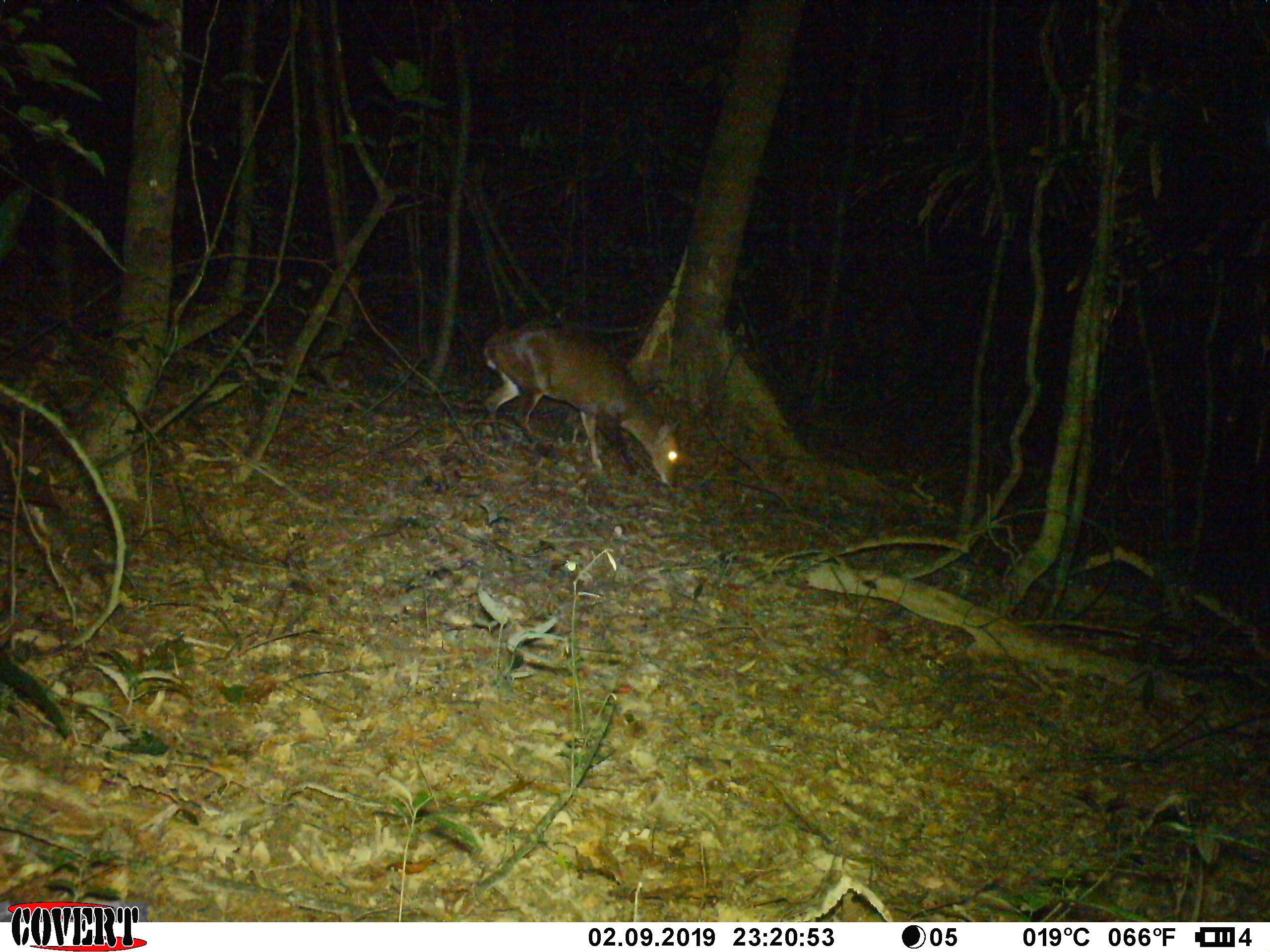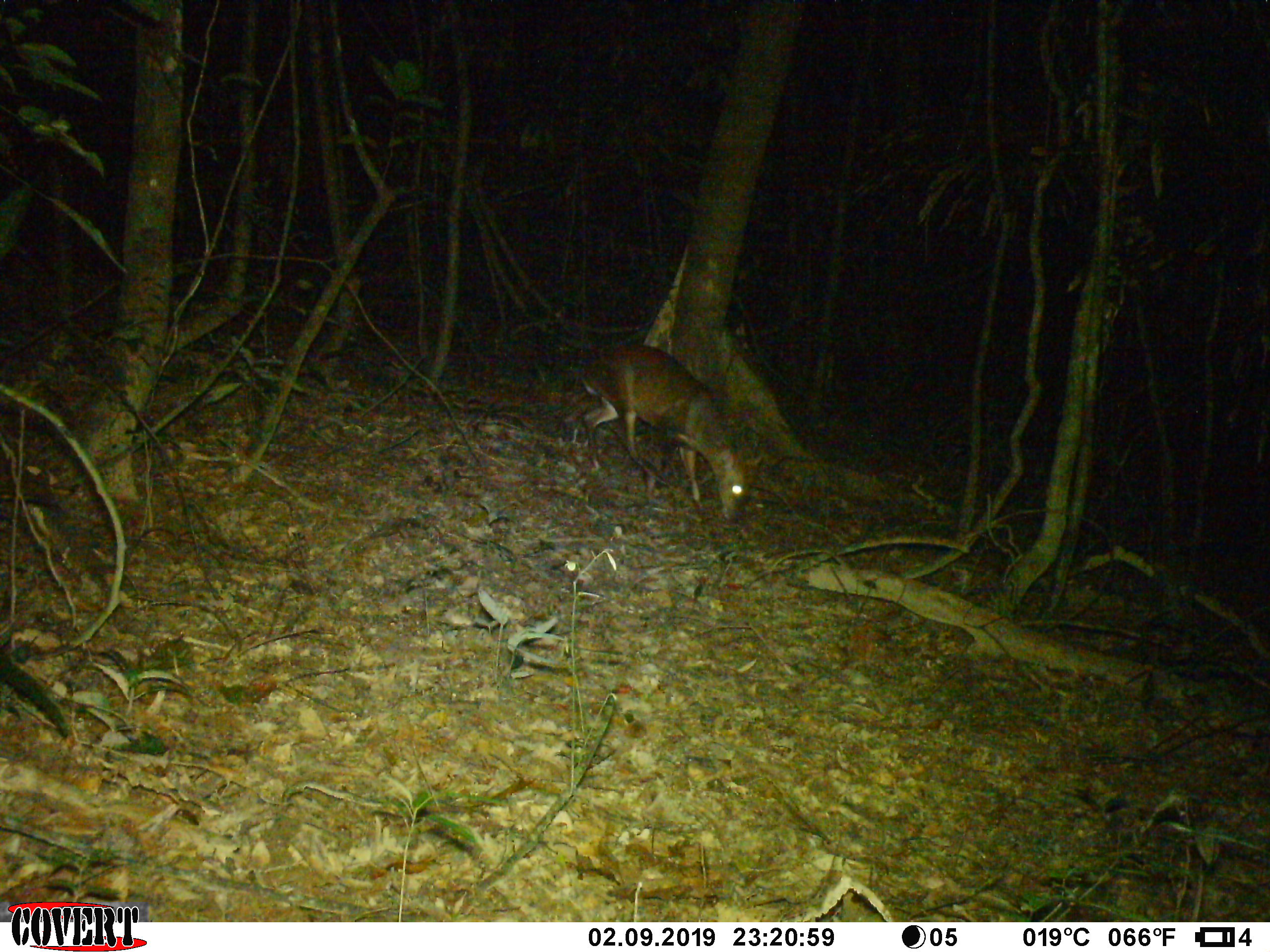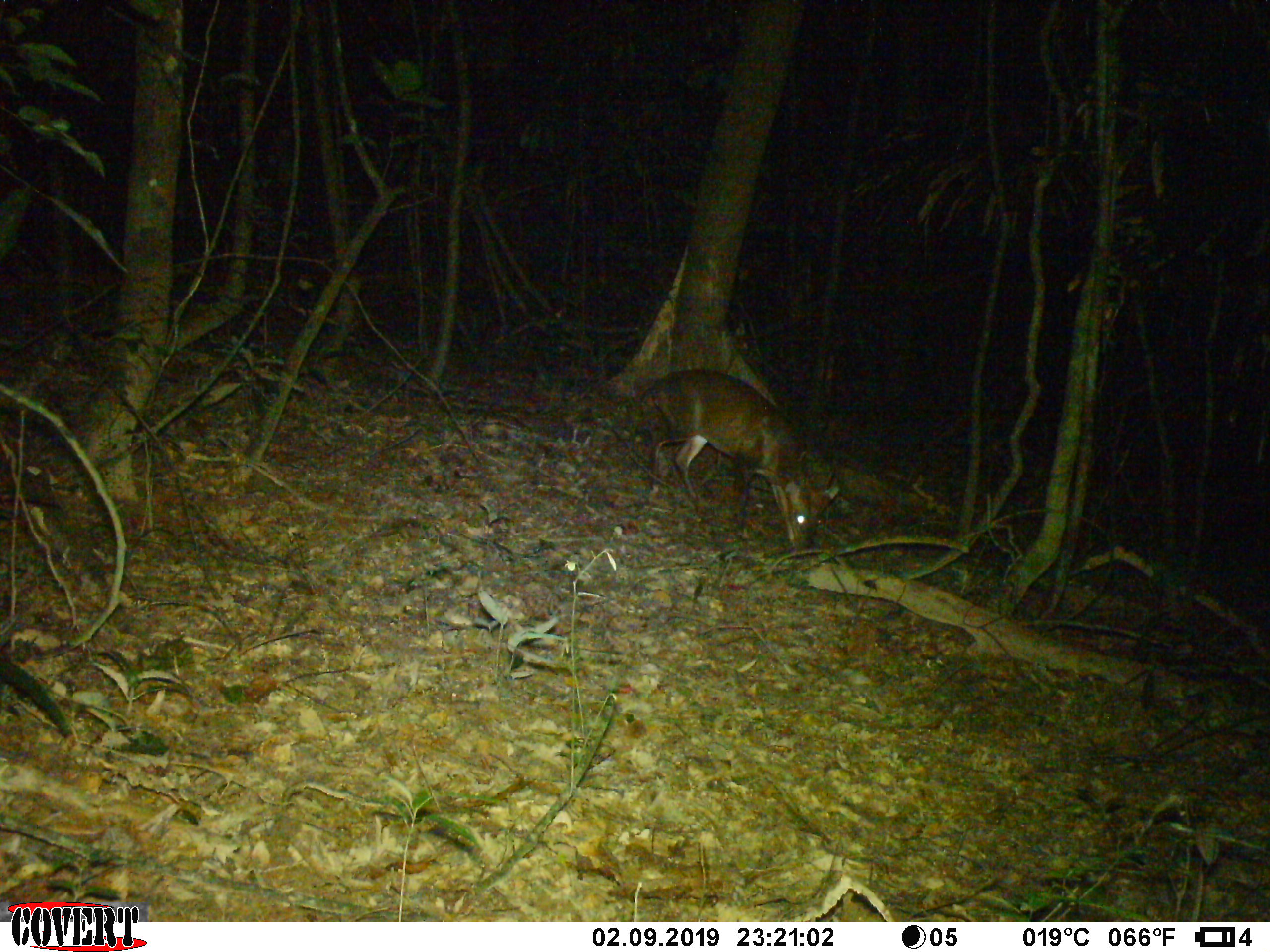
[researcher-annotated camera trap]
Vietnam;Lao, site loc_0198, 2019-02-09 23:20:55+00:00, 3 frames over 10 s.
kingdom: Animalia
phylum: Chordata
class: Mammalia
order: Artiodactyla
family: Cervidae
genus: Muntiacus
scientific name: Muntiacus vuquangensis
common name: large-antlered muntjac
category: large antlered muntjac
Large antlered muntjac (large-antlered muntjac) (Muntiacus vuquangensis). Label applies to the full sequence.